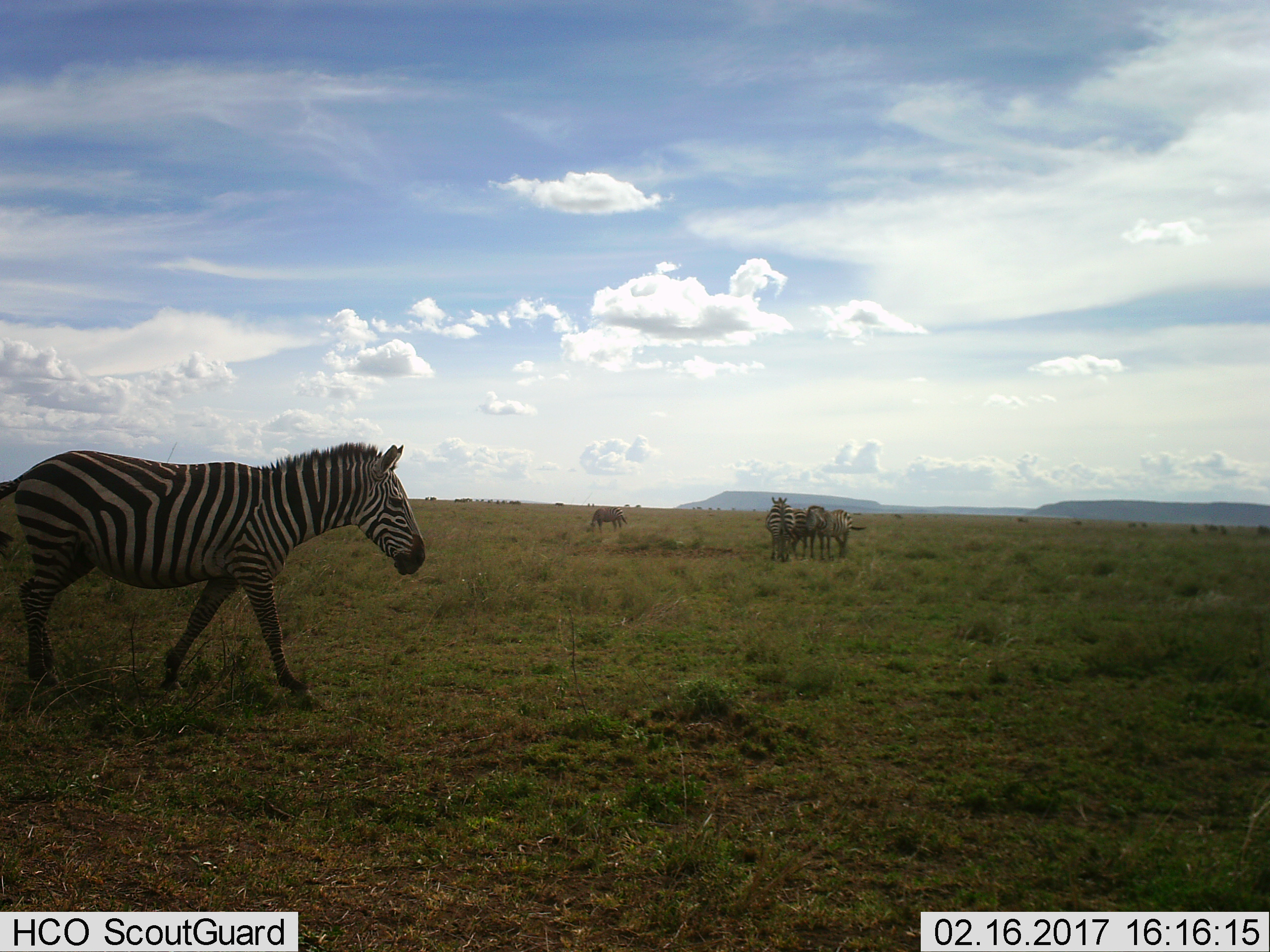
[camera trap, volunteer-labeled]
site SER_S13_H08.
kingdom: Animalia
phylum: Chordata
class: Mammalia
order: Perissodactyla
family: Equidae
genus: Equus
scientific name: Equus quagga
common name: plains zebra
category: zebraplains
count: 5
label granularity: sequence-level